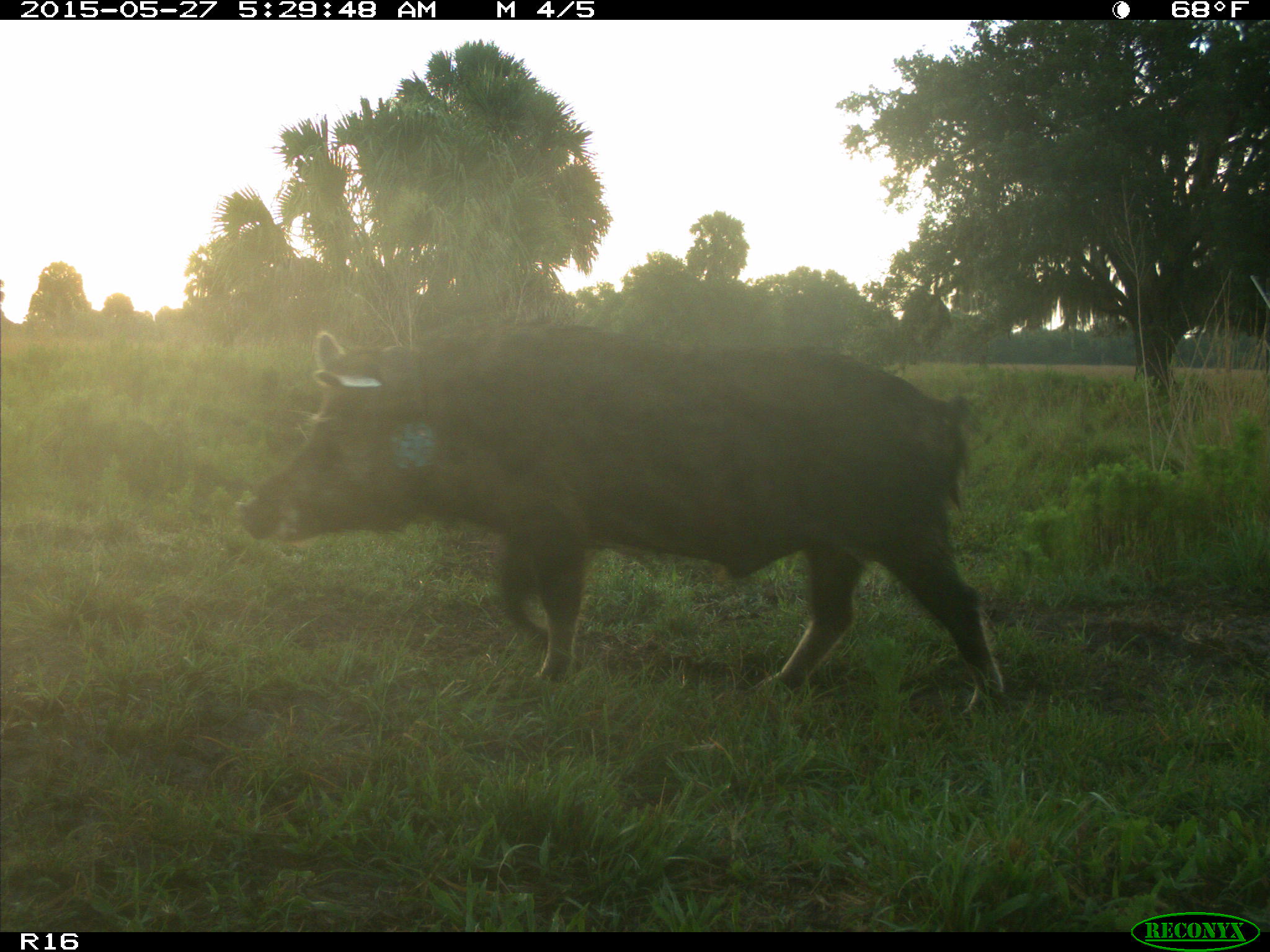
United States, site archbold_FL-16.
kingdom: Animalia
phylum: Chordata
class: Mammalia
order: Artiodactyla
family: Suidae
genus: Sus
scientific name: Sus scrofa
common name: wild boar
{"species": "Sus scrofa (wild boar)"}